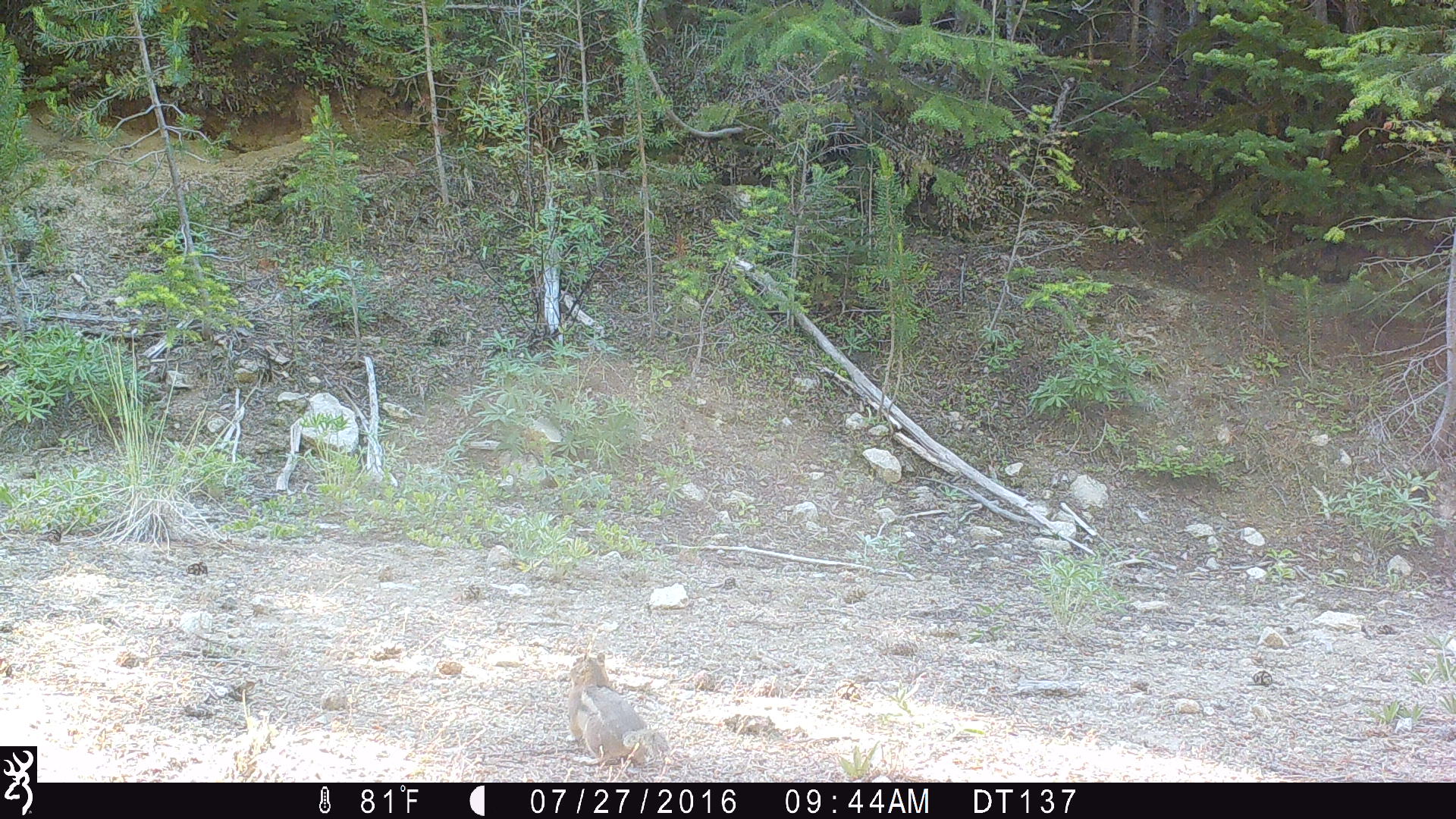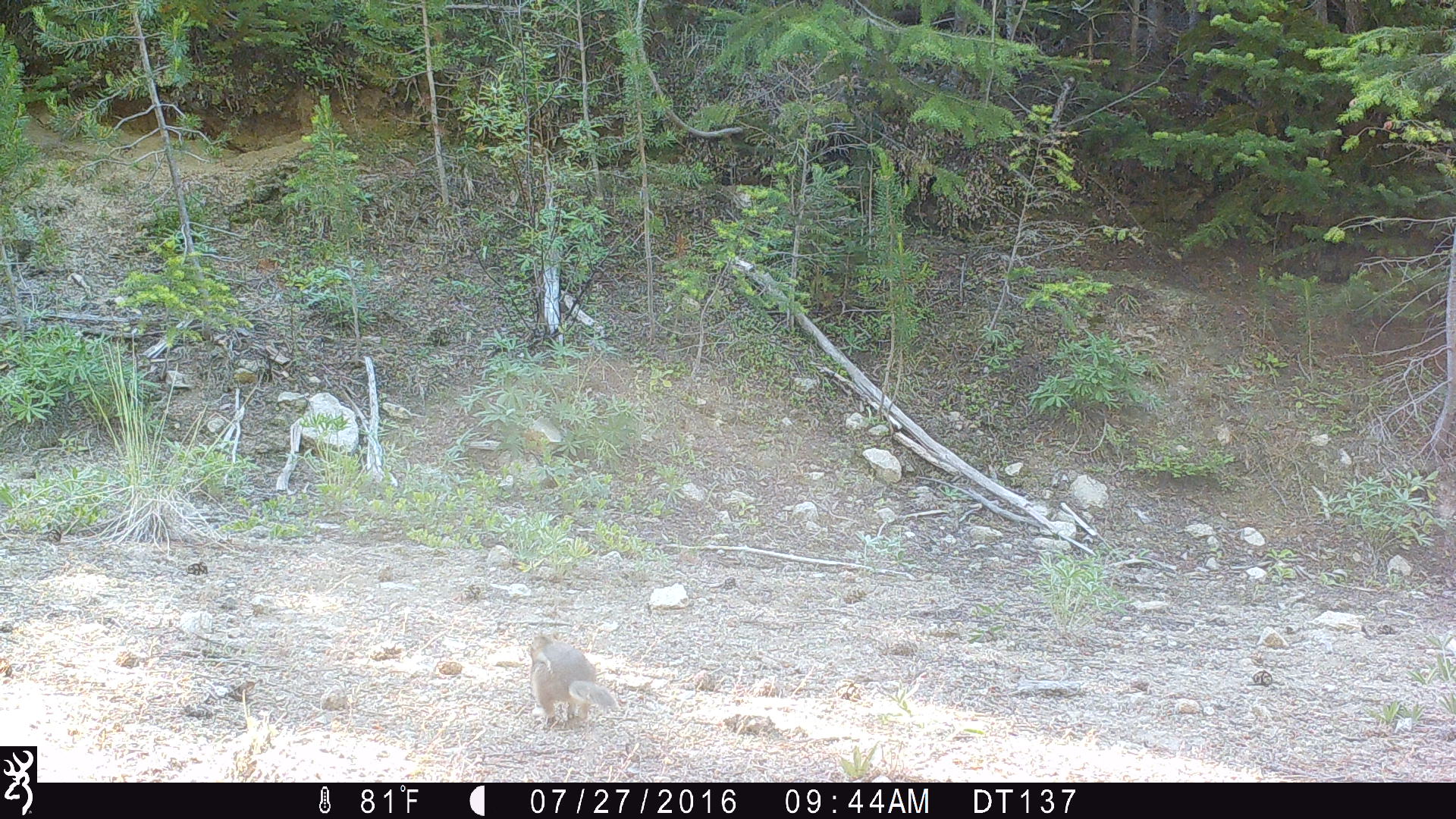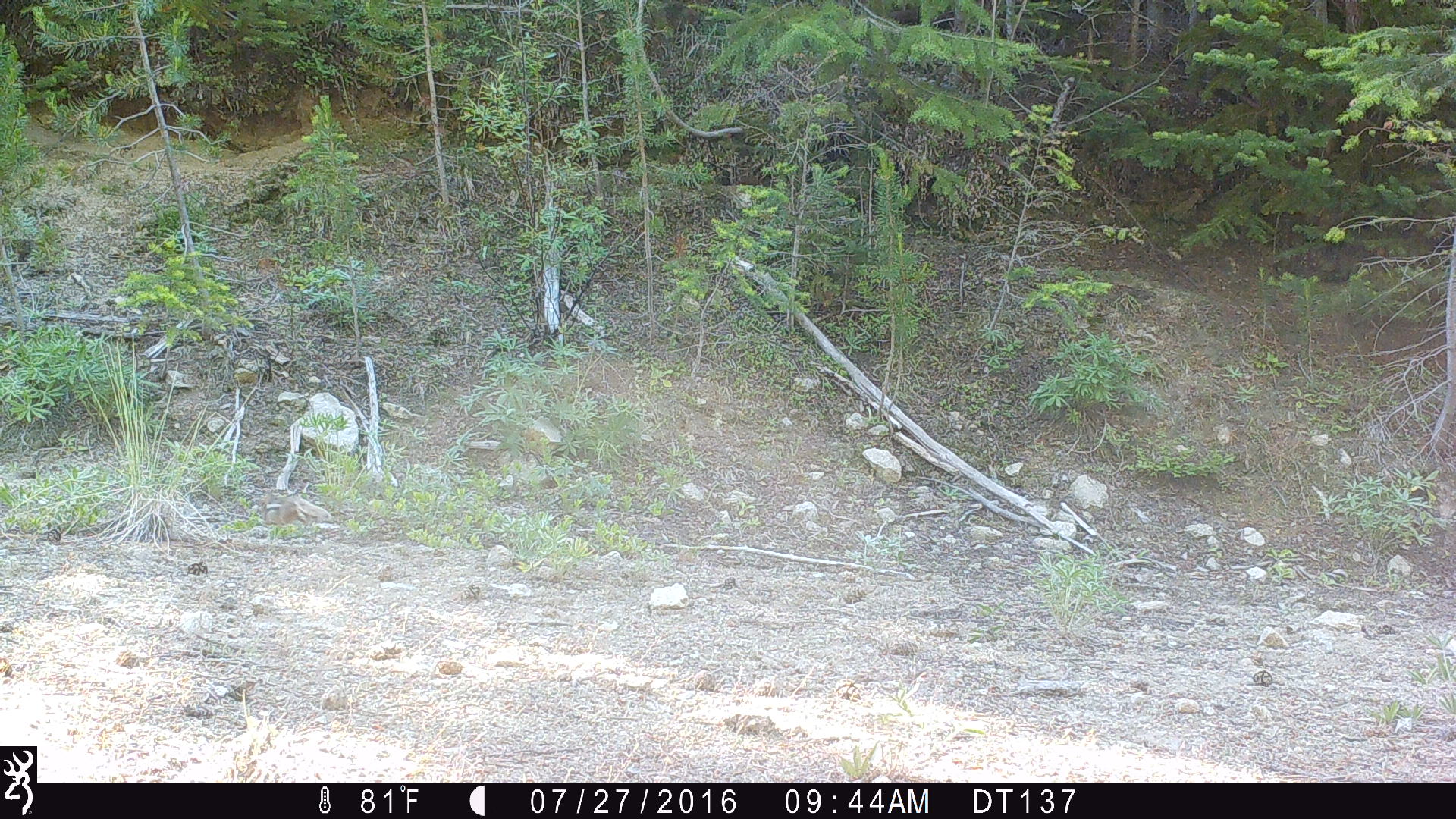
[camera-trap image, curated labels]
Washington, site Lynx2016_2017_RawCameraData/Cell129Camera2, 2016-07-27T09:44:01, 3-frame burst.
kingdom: Animalia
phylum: Chordata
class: Mammalia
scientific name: Mammalia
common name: small mammal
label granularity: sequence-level